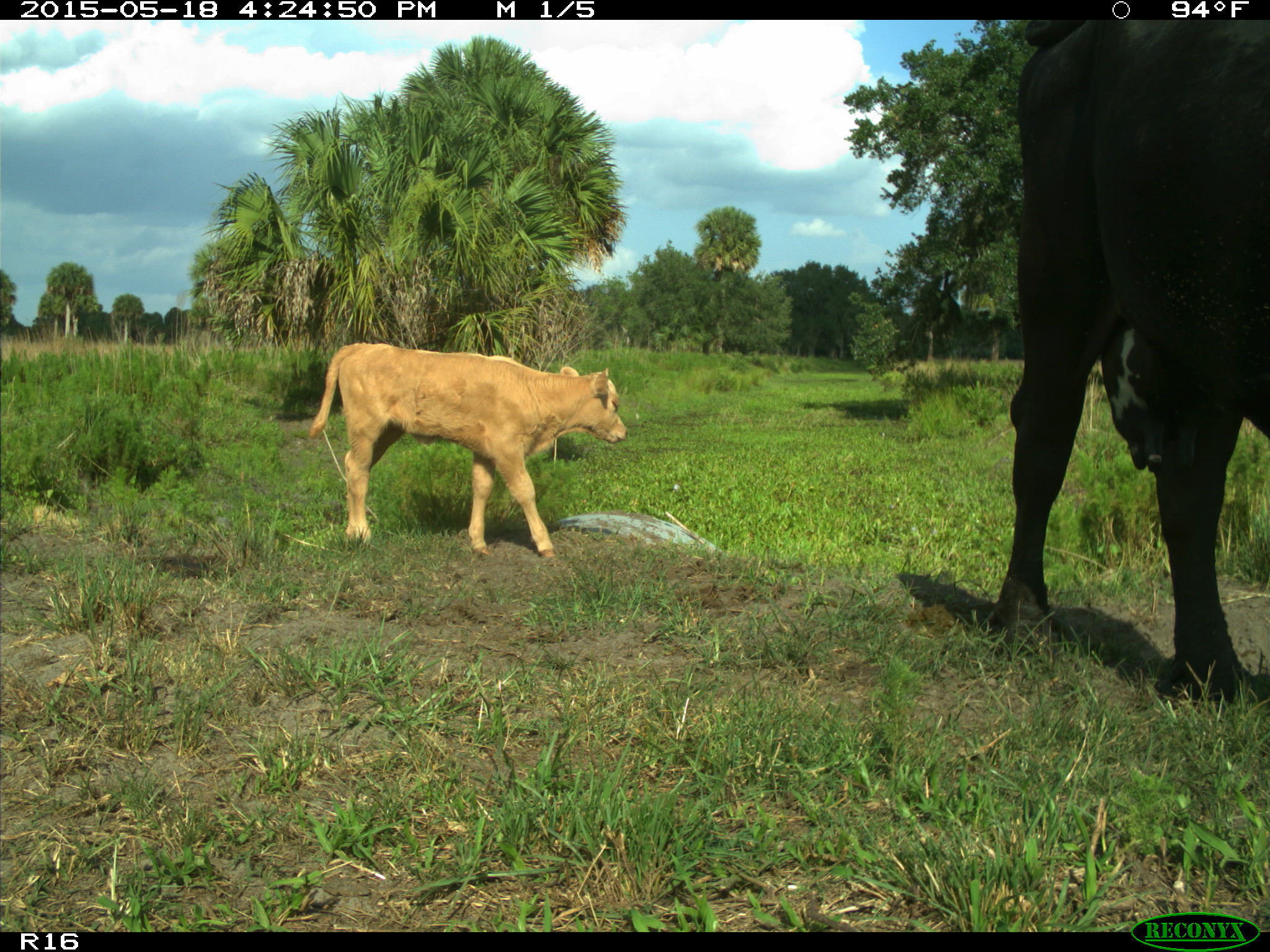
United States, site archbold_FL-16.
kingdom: Animalia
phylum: Chordata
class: Mammalia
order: Artiodactyla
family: Bovidae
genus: Bos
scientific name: Bos taurus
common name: domestic cow